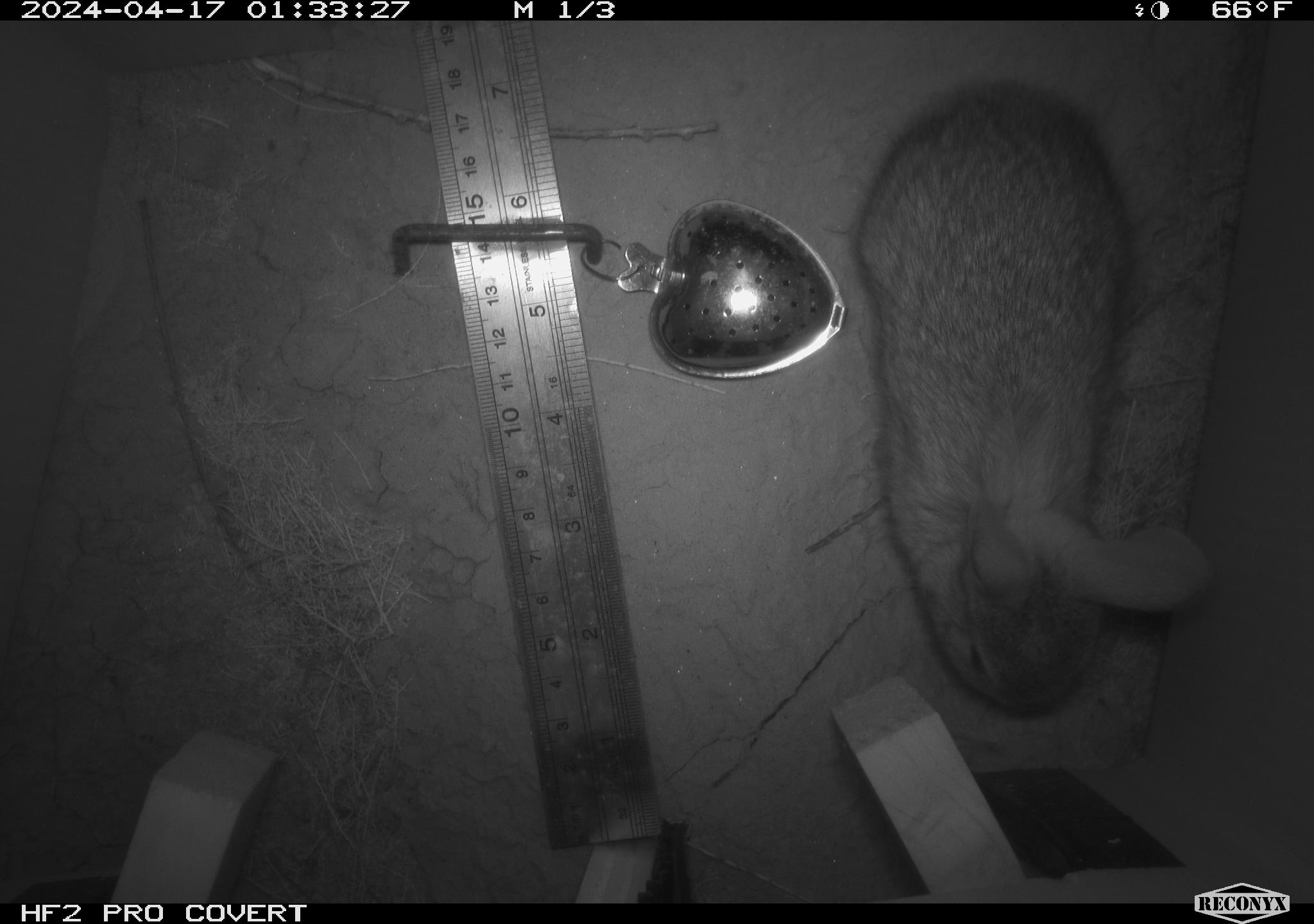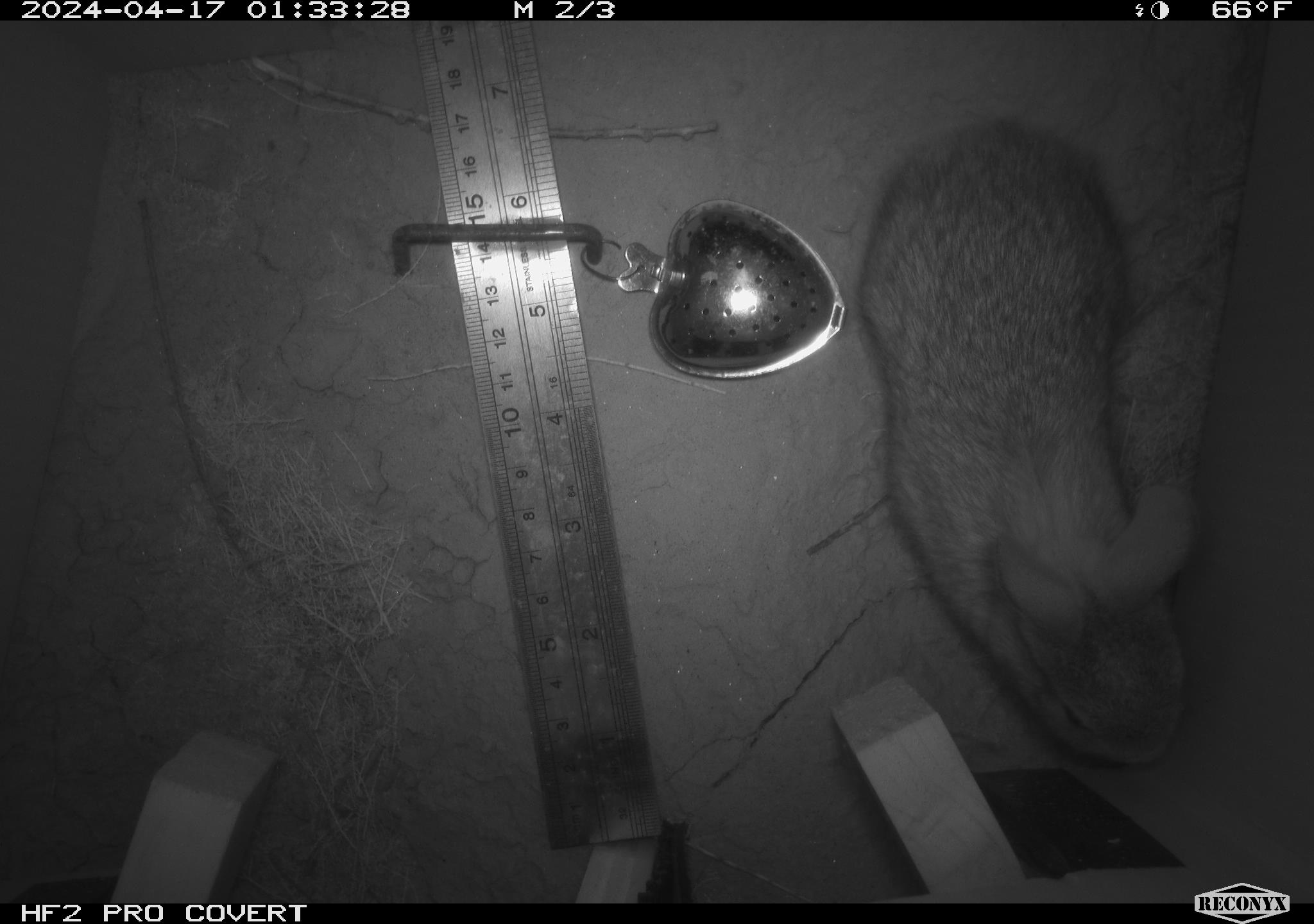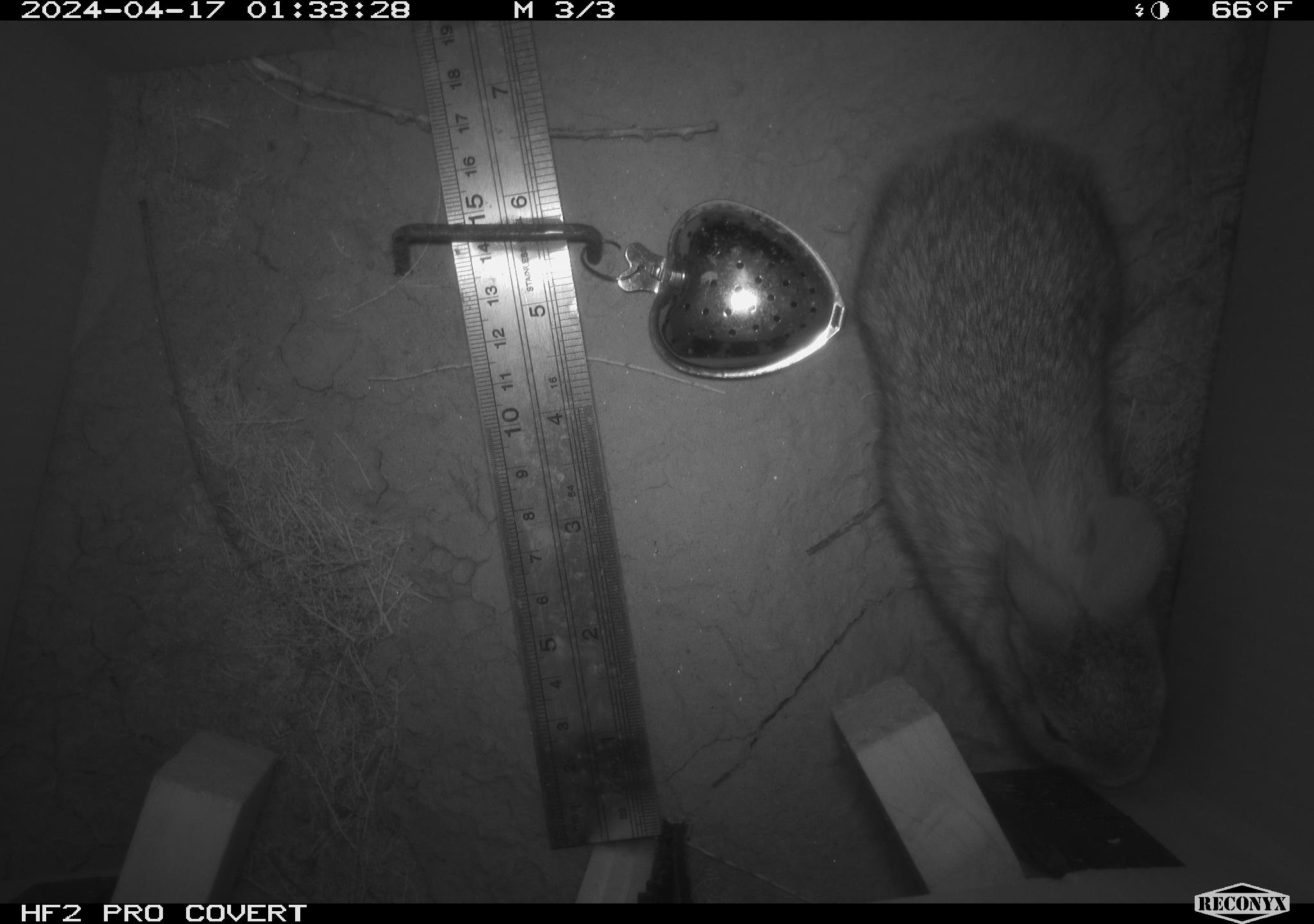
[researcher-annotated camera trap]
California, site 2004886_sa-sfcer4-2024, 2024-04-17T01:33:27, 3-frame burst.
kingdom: Animalia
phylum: Chordata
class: Mammalia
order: Lagomorpha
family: Leporidae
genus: Sylvilagus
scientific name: Sylvilagus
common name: cottontail rabbits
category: sylvilagus species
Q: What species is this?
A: Sylvilagus species (cottontail rabbits) (Sylvilagus).